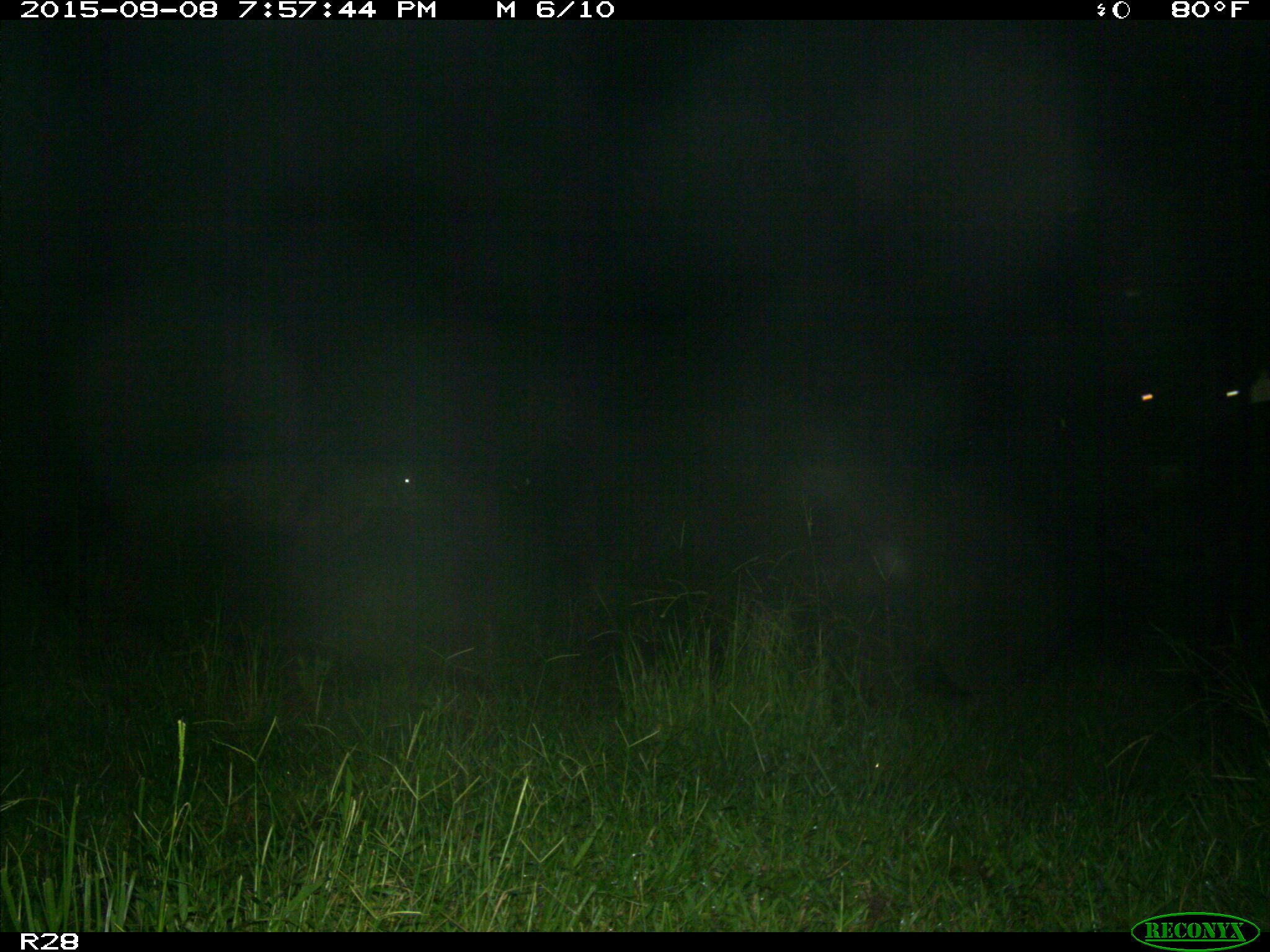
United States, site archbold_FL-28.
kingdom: Animalia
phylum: Chordata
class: Mammalia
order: Artiodactyla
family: Bovidae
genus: Bos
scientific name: Bos taurus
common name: domestic cow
Bos taurus (domestic cow).